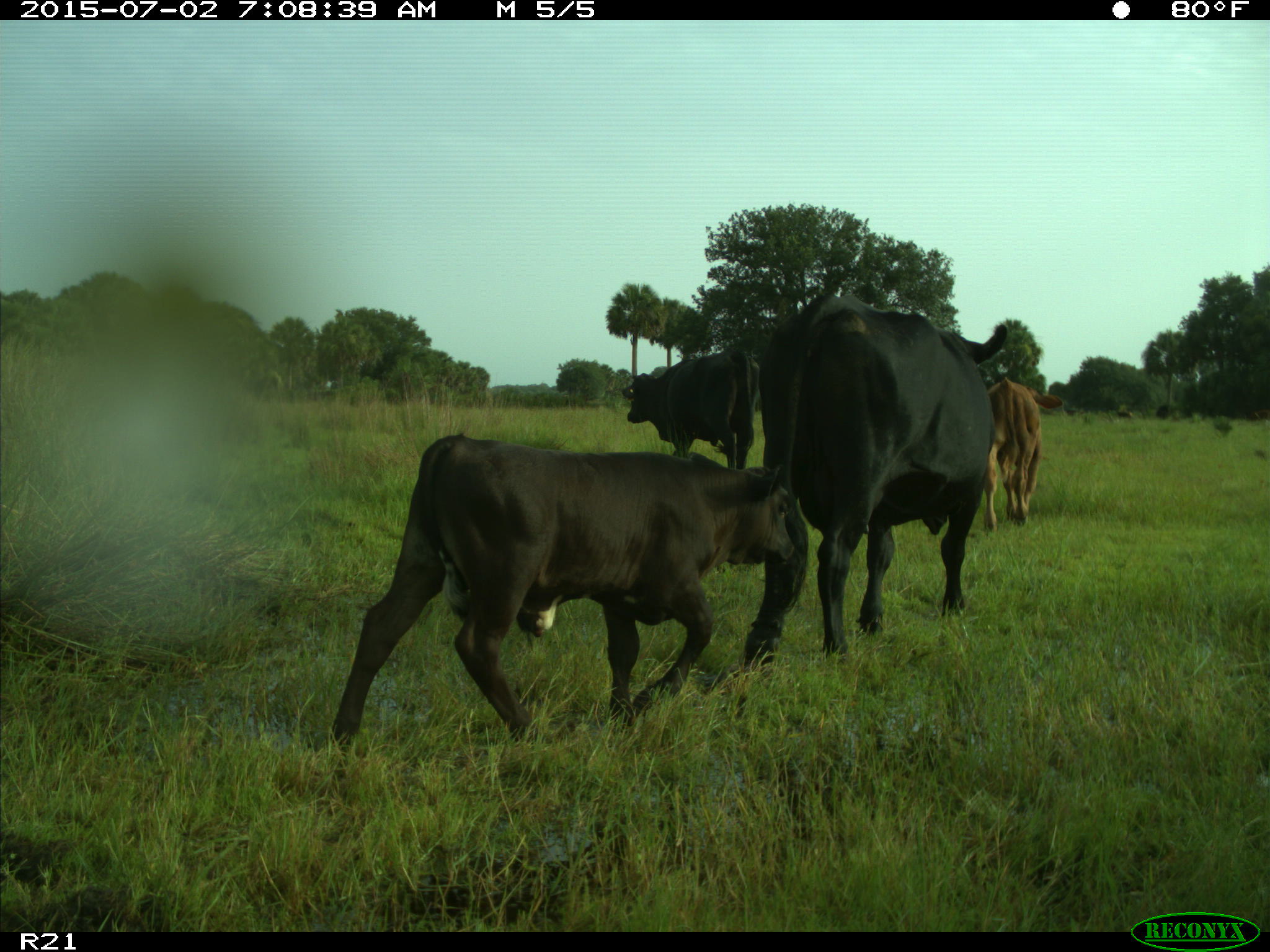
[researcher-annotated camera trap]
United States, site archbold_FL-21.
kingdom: Animalia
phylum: Chordata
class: Mammalia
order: Artiodactyla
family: Bovidae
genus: Bos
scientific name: Bos taurus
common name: domestic cow